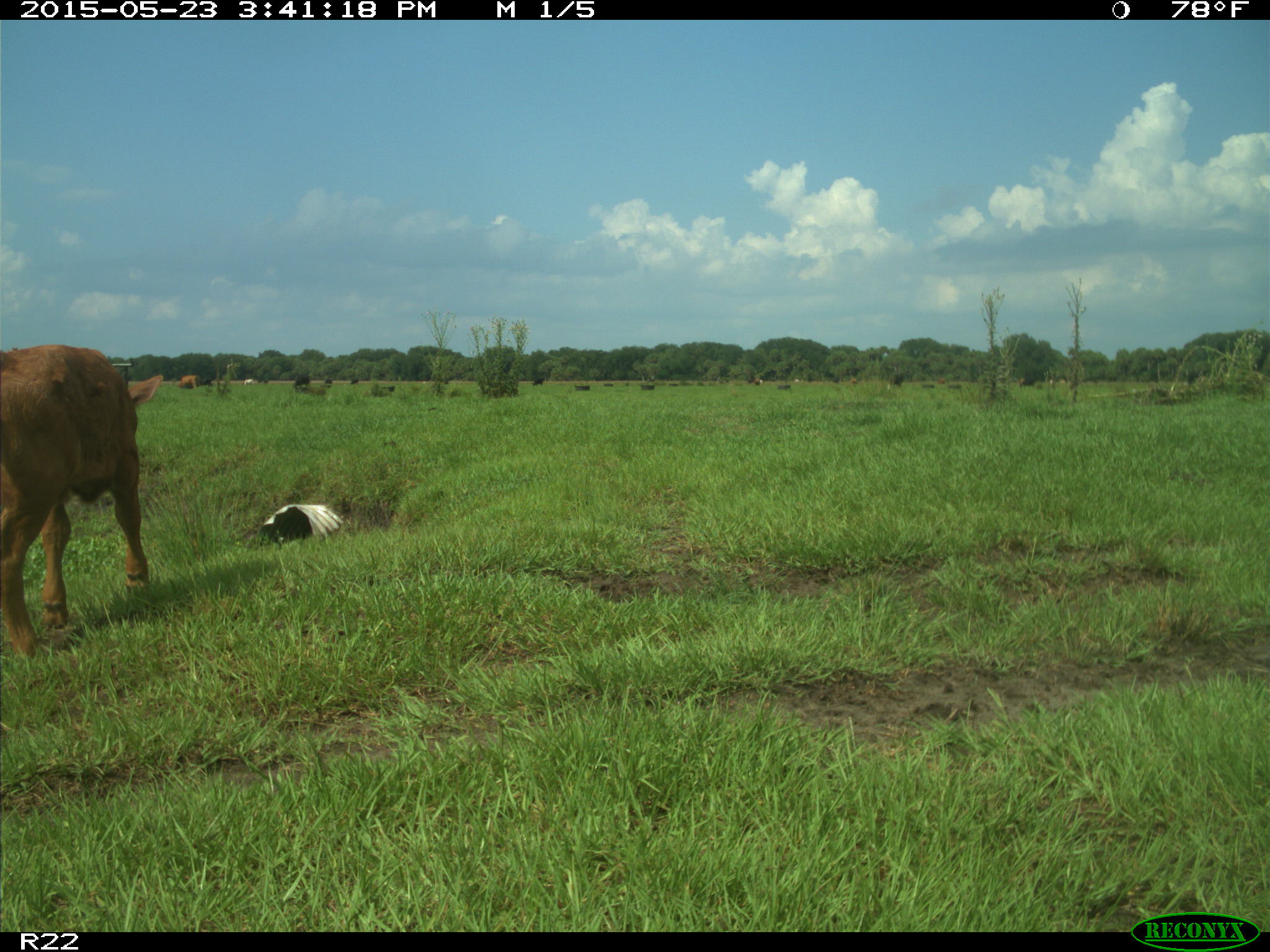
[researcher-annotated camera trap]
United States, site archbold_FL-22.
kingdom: Animalia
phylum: Chordata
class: Mammalia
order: Artiodactyla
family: Bovidae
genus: Bos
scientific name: Bos taurus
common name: domestic cow